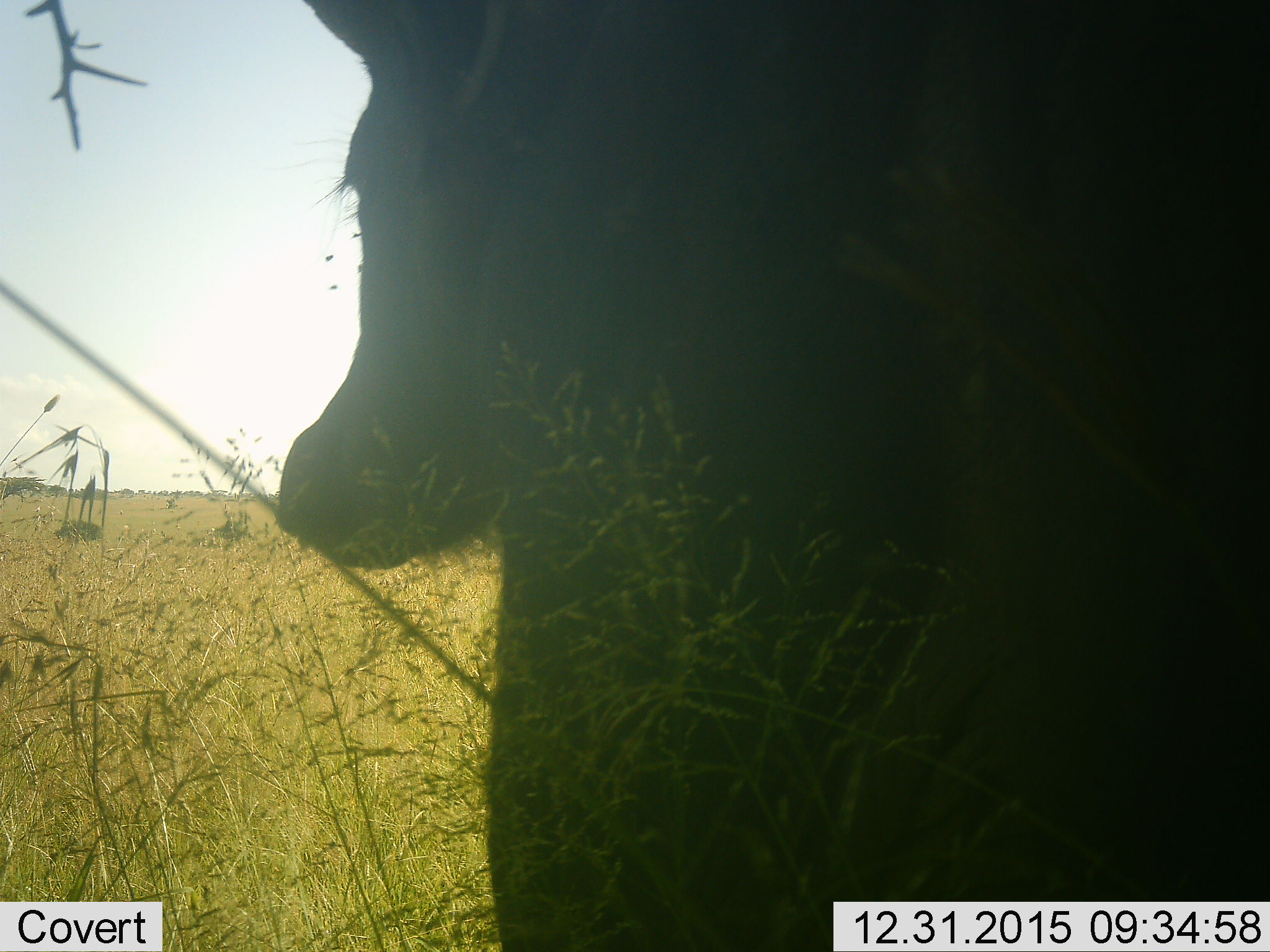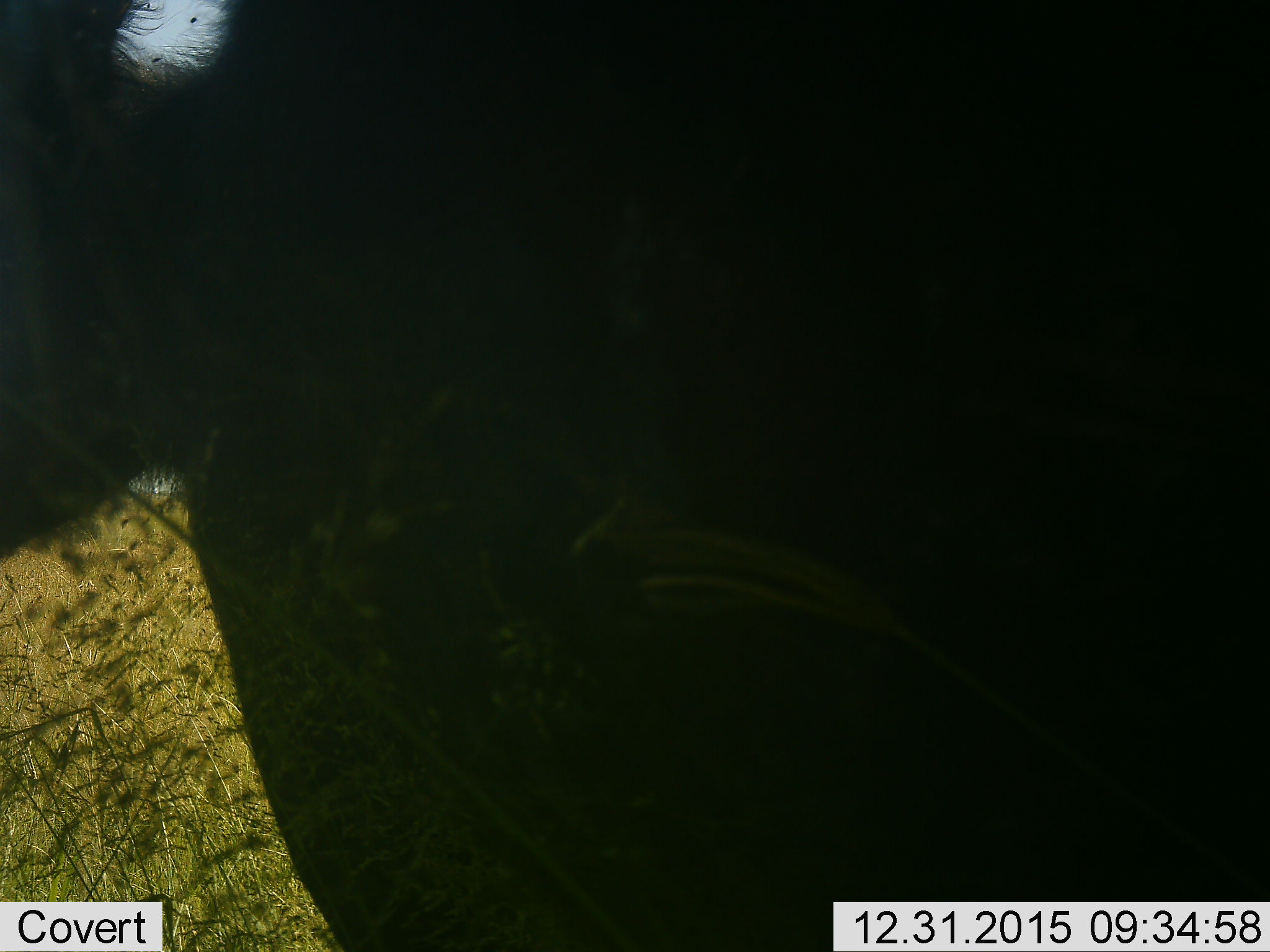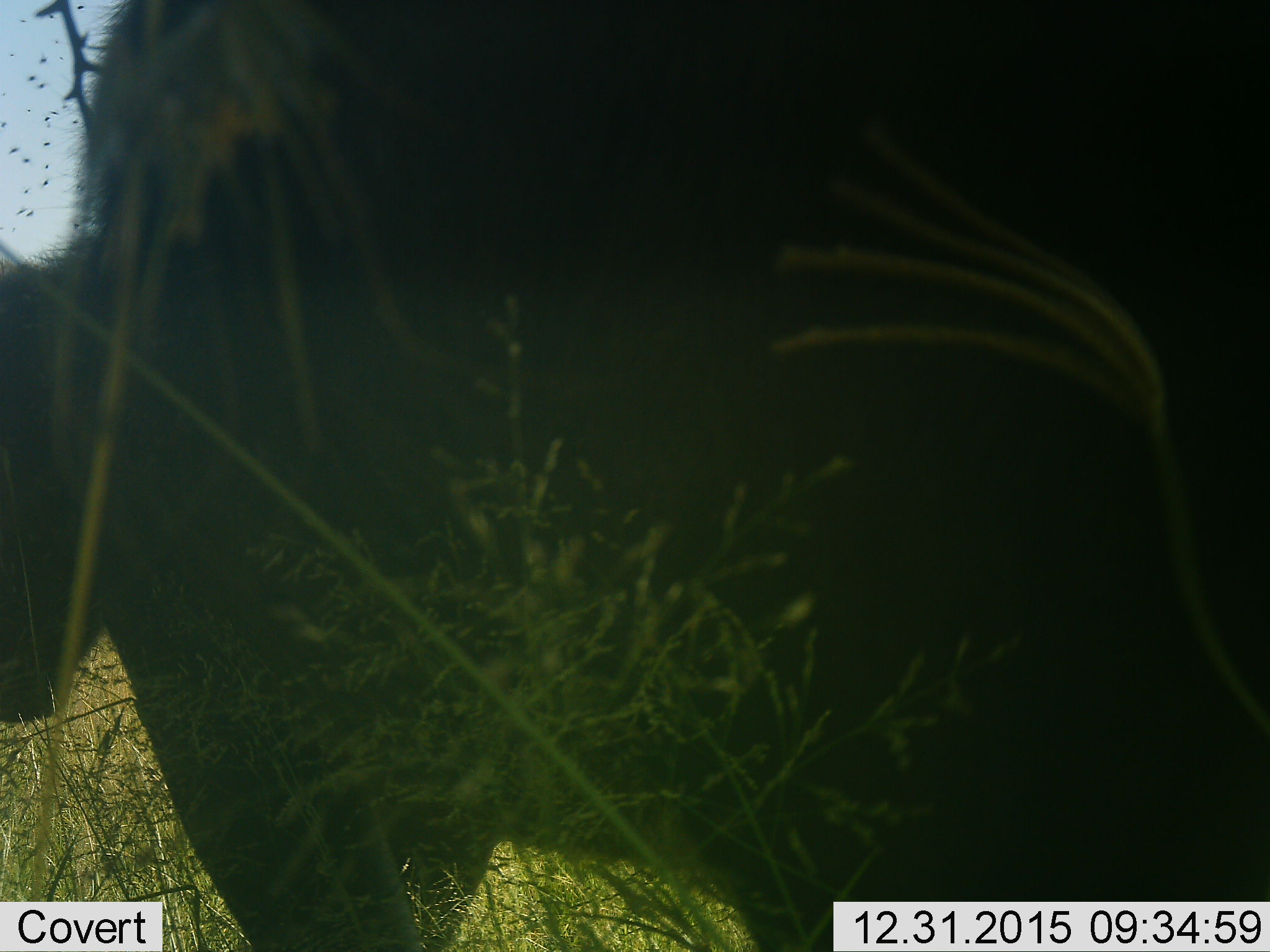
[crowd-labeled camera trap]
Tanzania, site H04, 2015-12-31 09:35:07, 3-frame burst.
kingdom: Animalia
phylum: Chordata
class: Mammalia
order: Artiodactyla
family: Bovidae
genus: Syncerus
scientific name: Syncerus caffer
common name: cape buffalo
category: buffalo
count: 1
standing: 50%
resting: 0%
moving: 67%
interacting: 0%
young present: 17%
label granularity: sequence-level